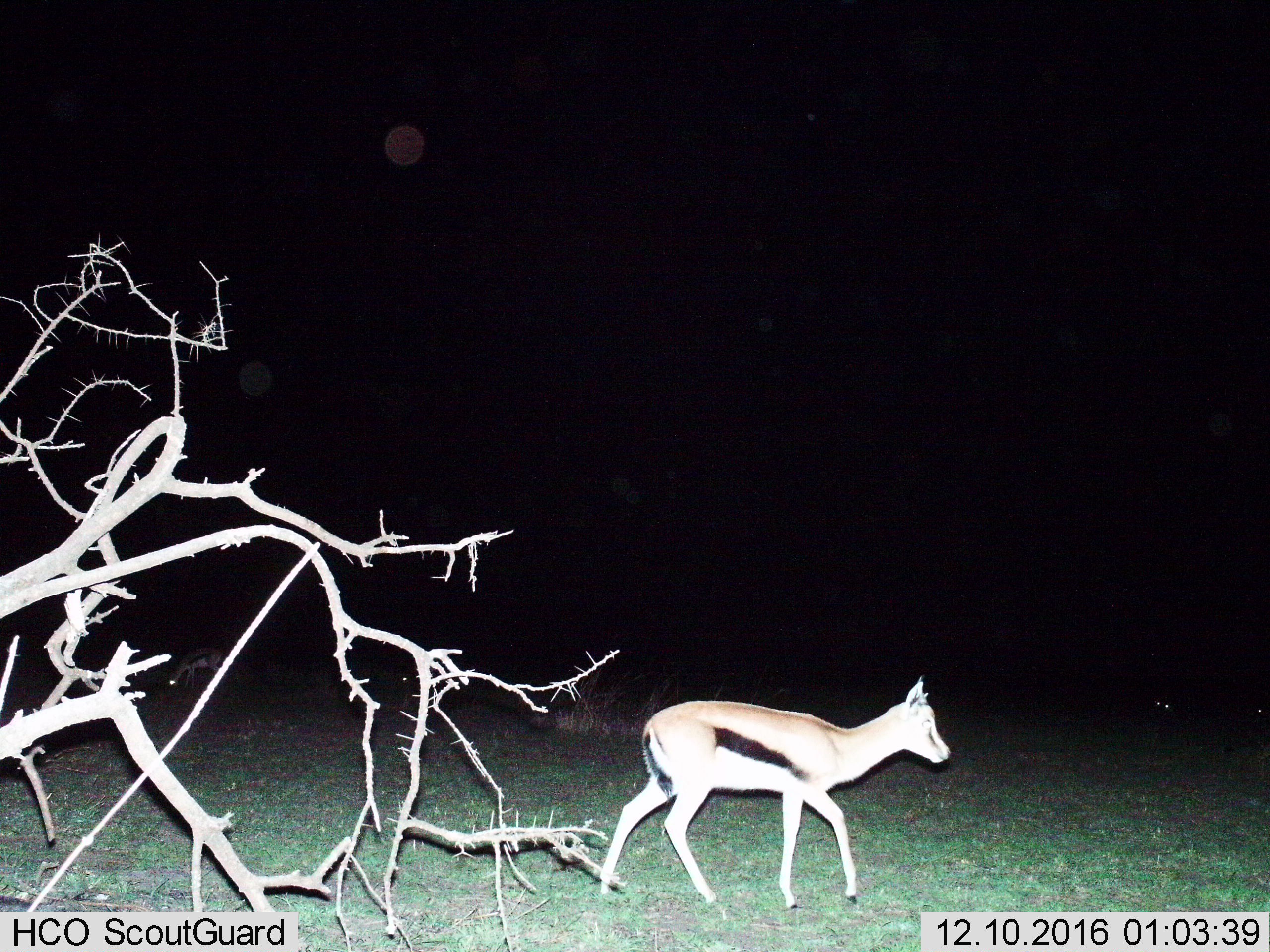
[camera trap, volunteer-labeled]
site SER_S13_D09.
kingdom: Animalia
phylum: Chordata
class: Mammalia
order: Artiodactyla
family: Bovidae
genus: Eudorcas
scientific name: Eudorcas thomsonii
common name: thomson's gazelle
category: gazellethomsons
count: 1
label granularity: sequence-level